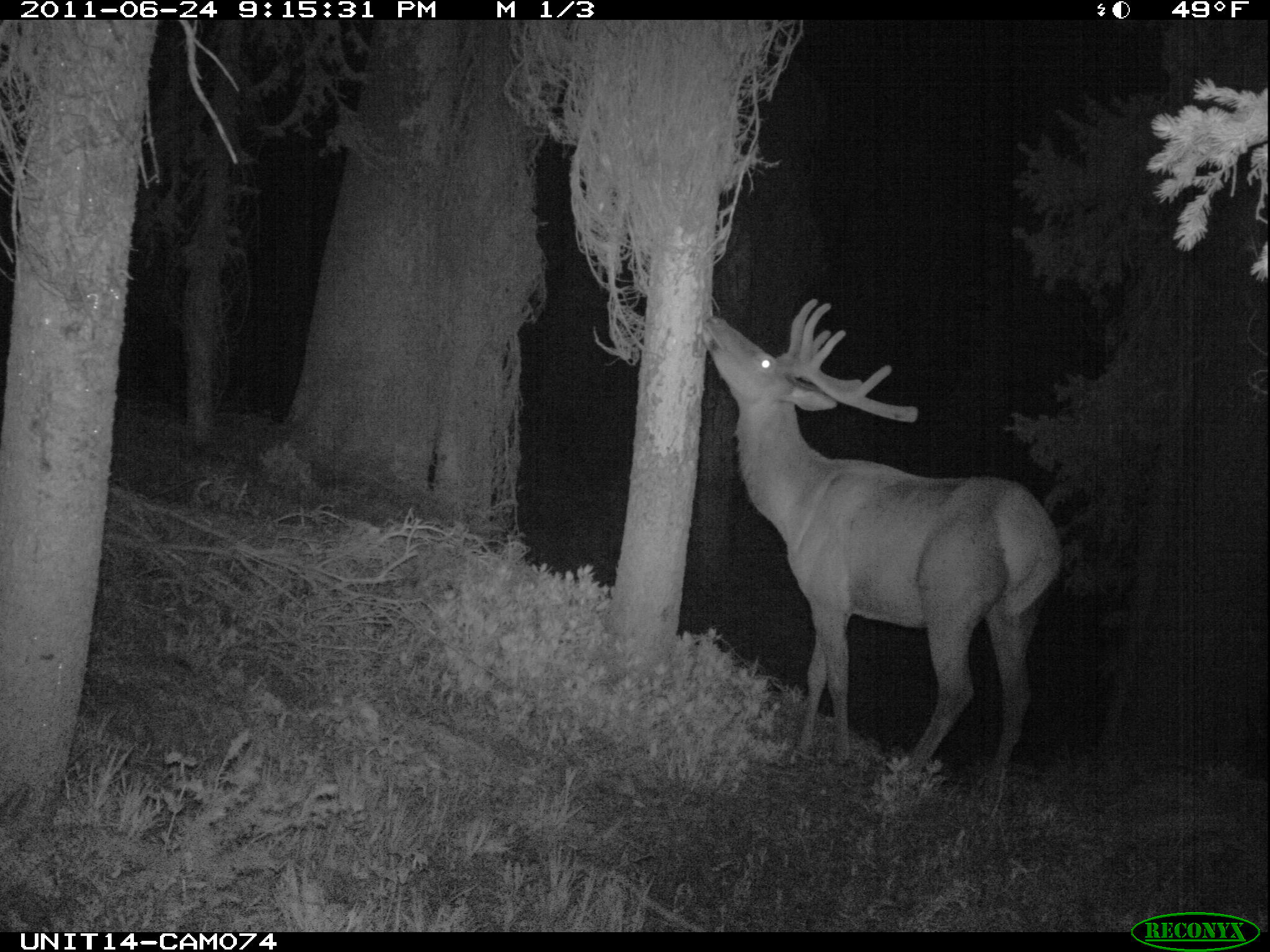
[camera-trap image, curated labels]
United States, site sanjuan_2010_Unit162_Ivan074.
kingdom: Animalia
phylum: Chordata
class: Mammalia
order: Artiodactyla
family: Cervidae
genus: Cervus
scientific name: Cervus elaphus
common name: red deer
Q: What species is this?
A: Cervus elaphus (red deer).